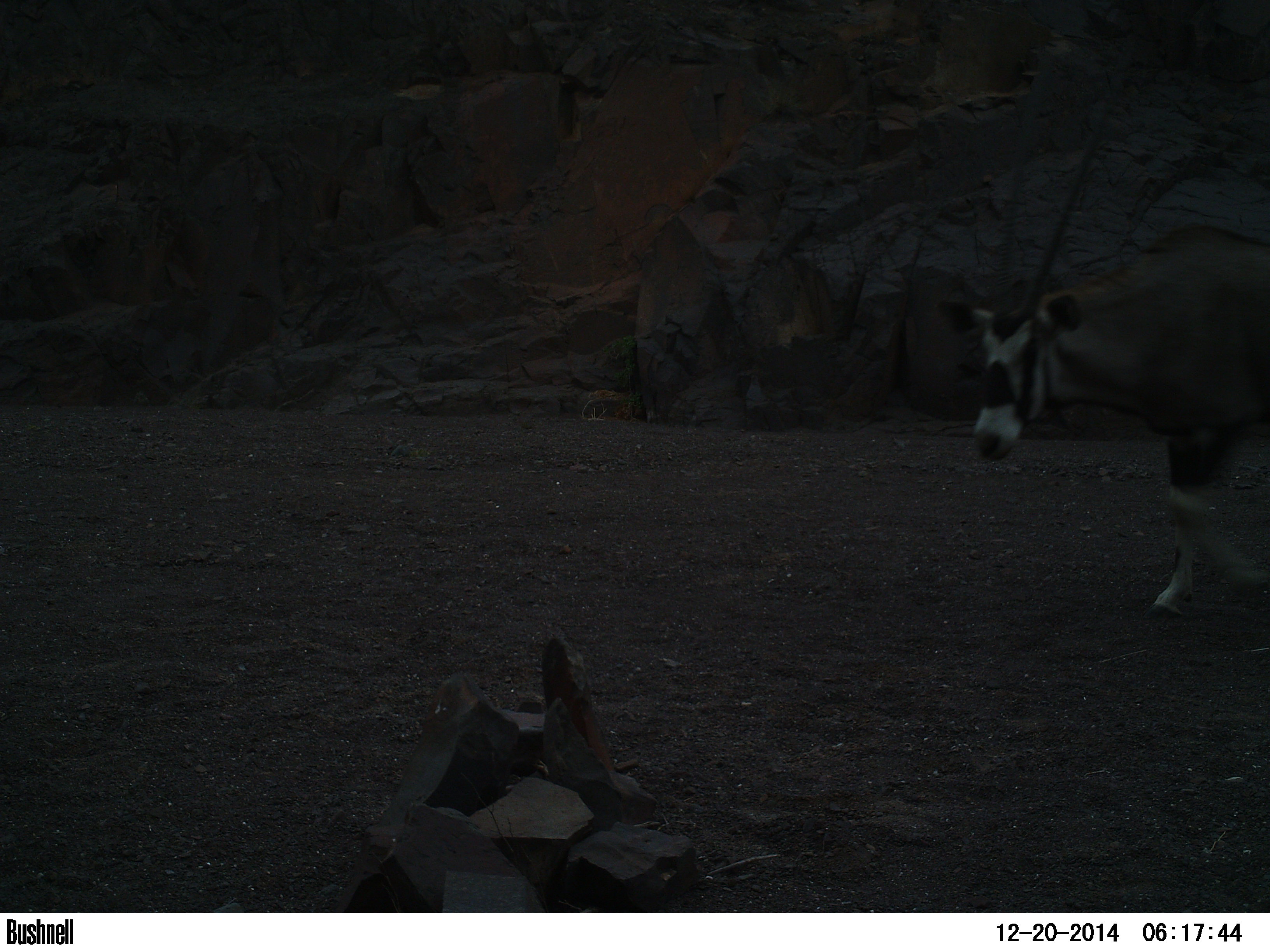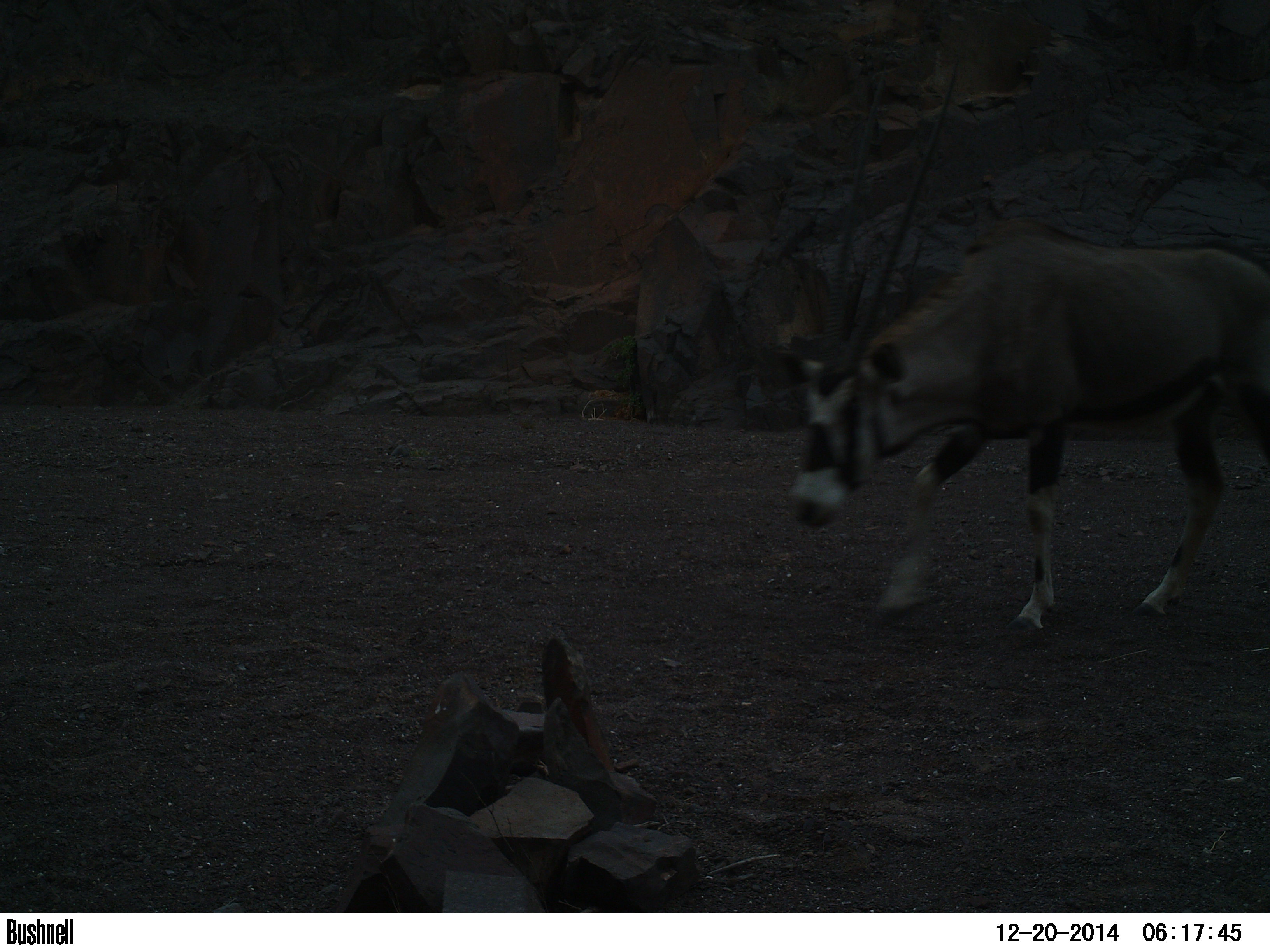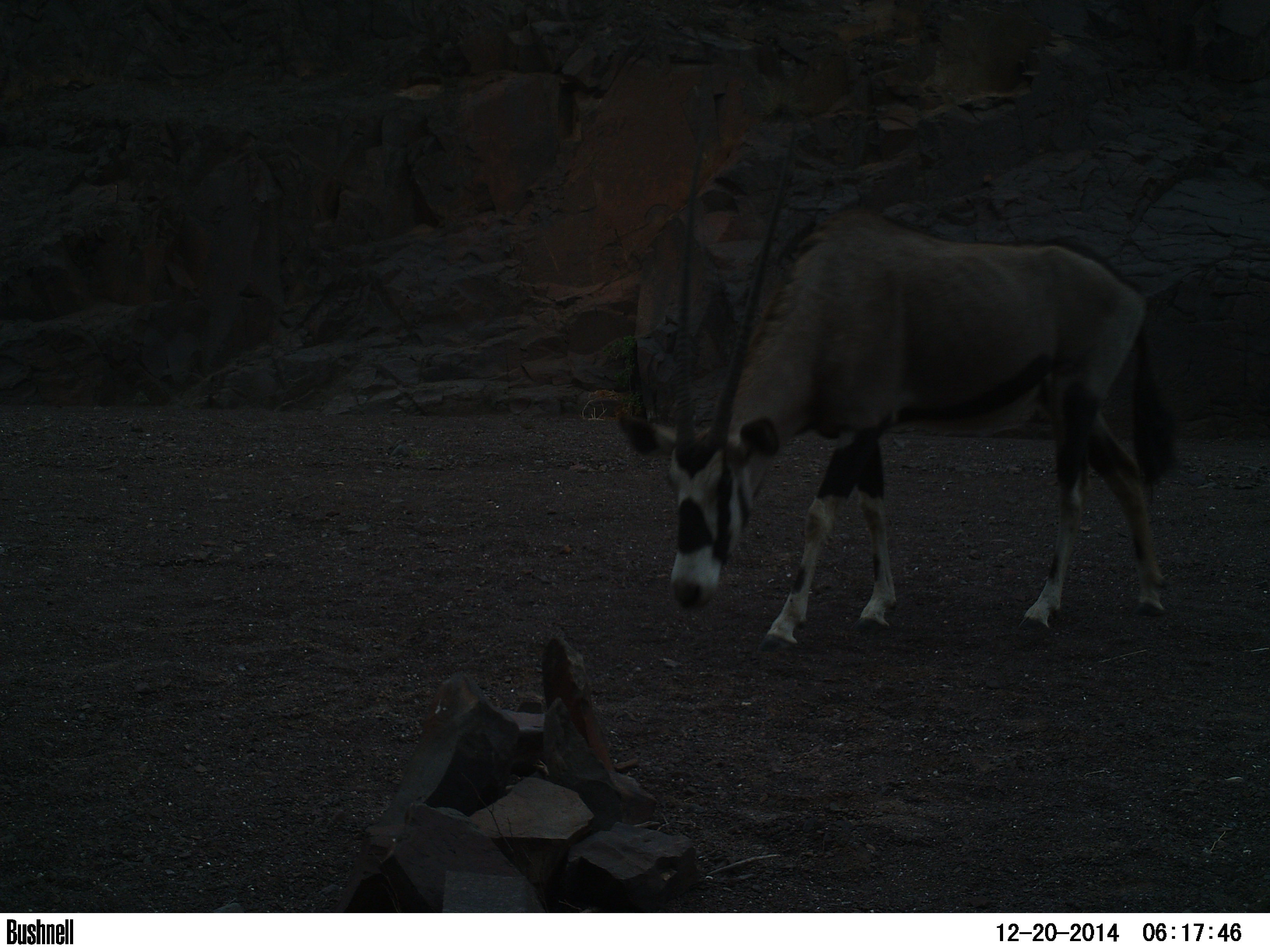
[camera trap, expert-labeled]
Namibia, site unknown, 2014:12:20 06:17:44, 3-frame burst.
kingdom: Animalia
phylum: Chordata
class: Mammalia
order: Artiodactyla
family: Bovidae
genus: Oryx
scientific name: Oryx gazella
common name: gemsbok